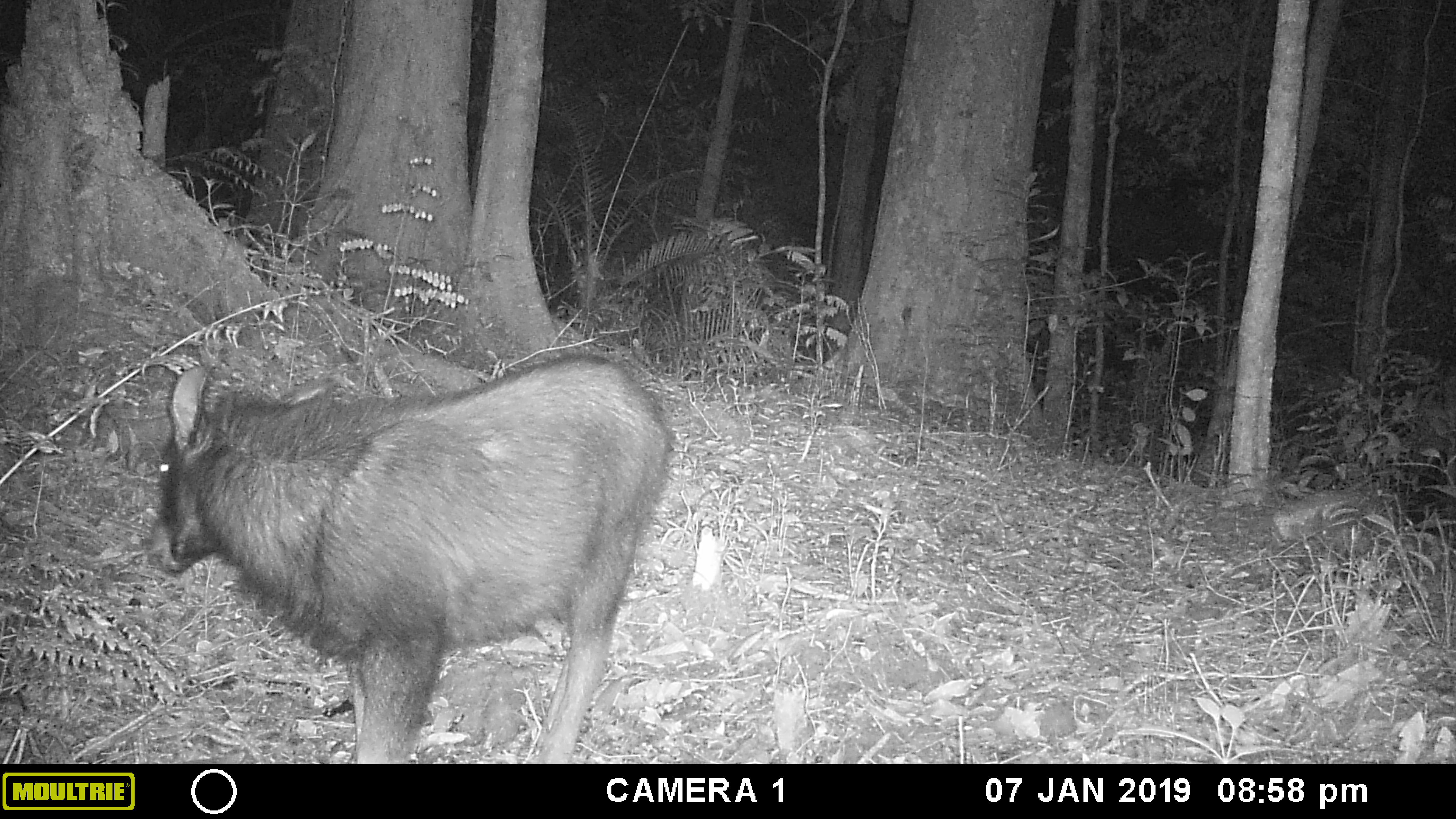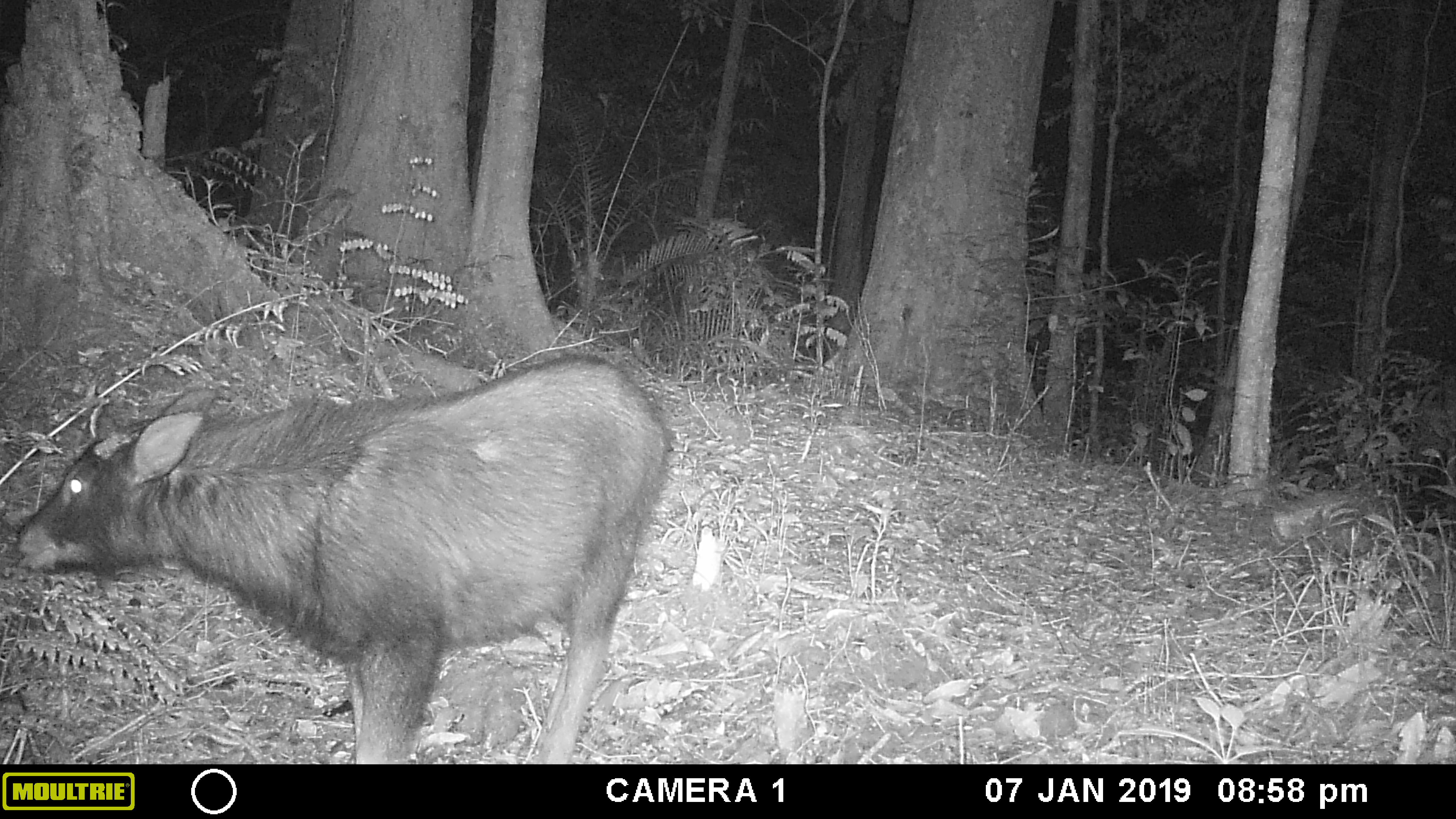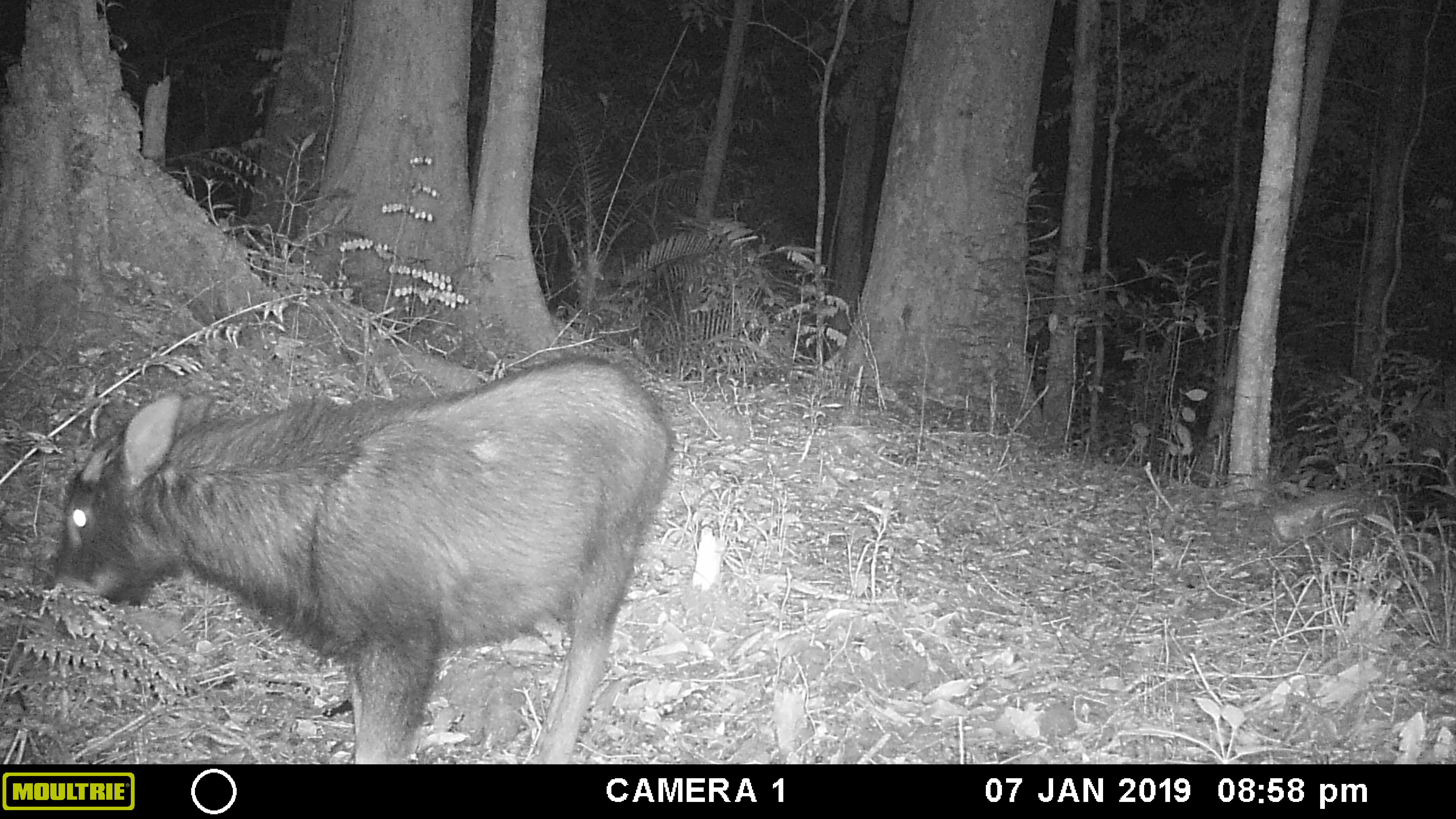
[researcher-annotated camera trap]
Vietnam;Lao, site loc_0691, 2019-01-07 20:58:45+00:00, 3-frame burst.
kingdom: Animalia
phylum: Chordata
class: Mammalia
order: Artiodactyla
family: Bovidae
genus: Capricornis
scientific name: Capricornis sumatraensis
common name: chinese serow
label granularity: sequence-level